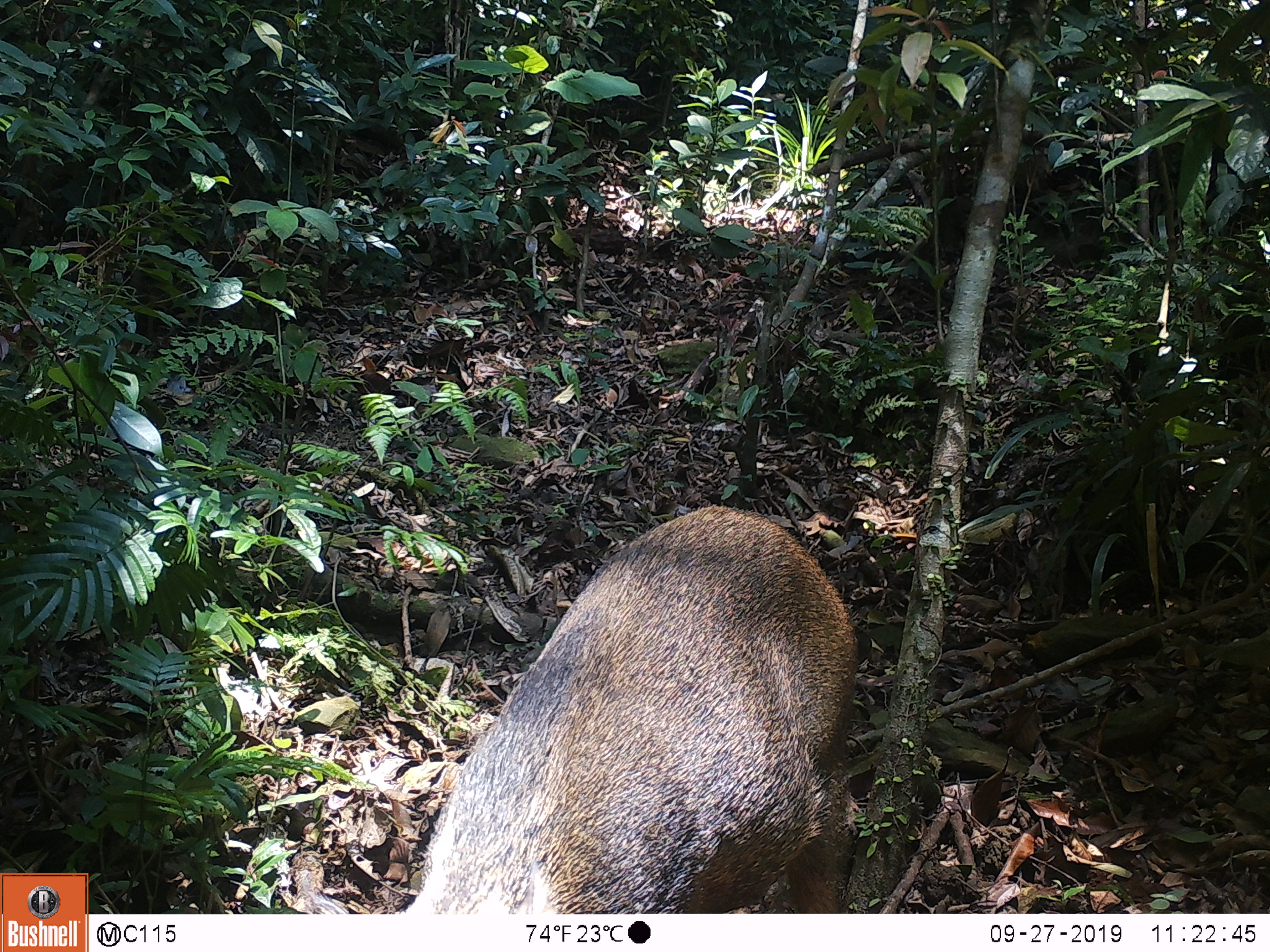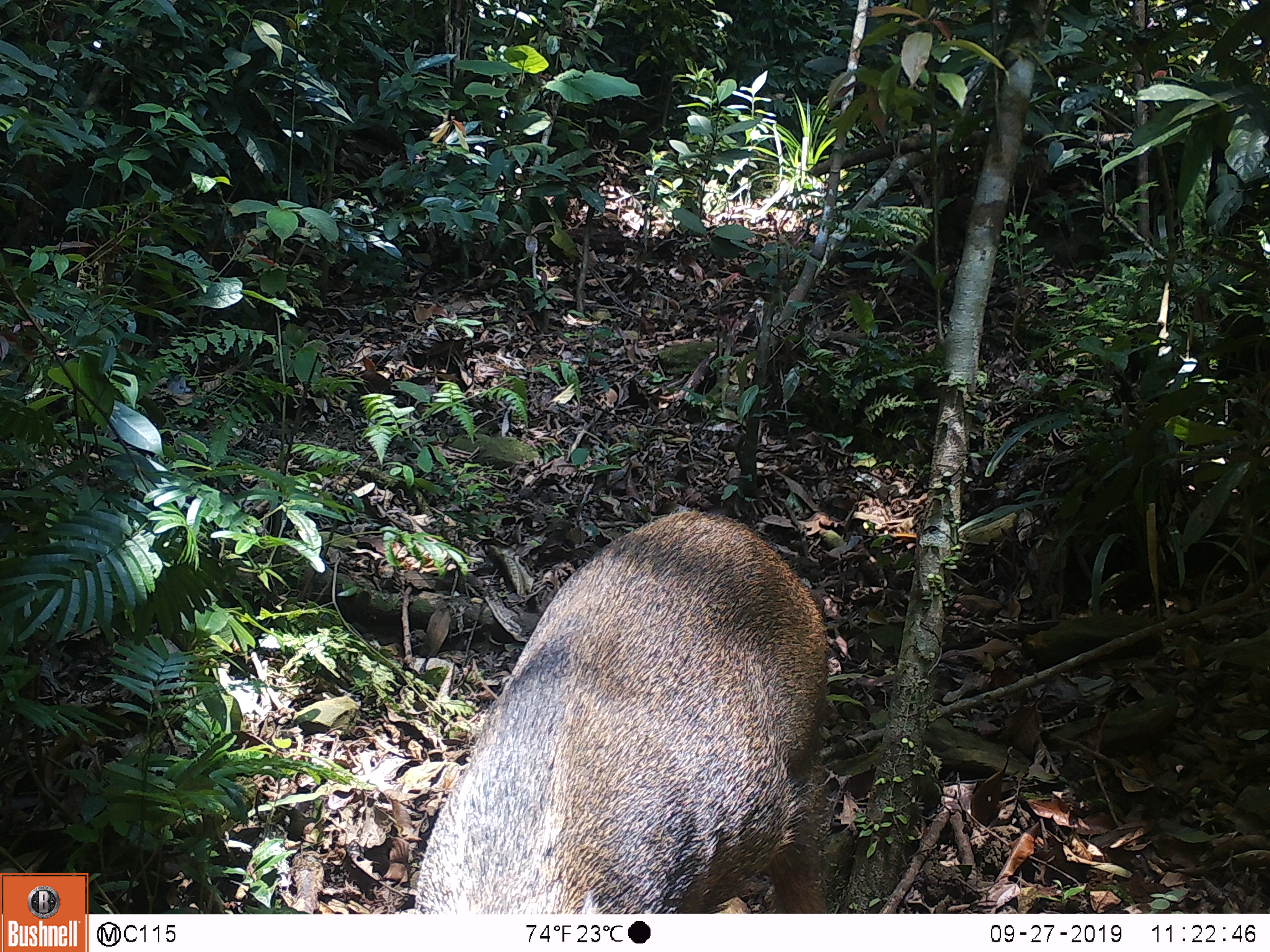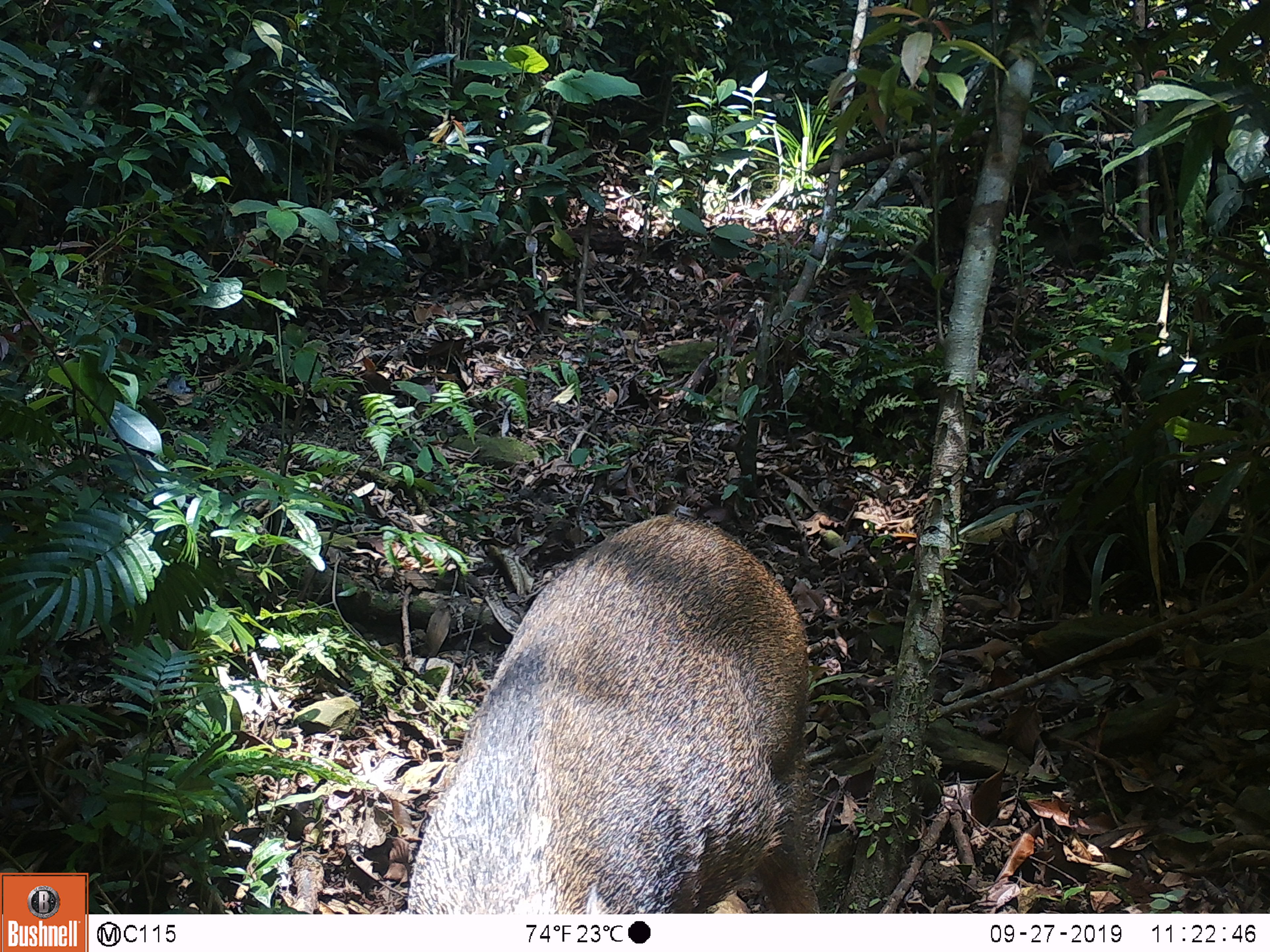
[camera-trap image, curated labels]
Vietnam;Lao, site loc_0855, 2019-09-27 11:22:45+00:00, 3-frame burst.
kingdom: Animalia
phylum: Chordata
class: Mammalia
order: Artiodactyla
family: Suidae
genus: Sus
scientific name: Sus scrofa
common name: eurasian wild pig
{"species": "eurasian wild pig (Sus scrofa)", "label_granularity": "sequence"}